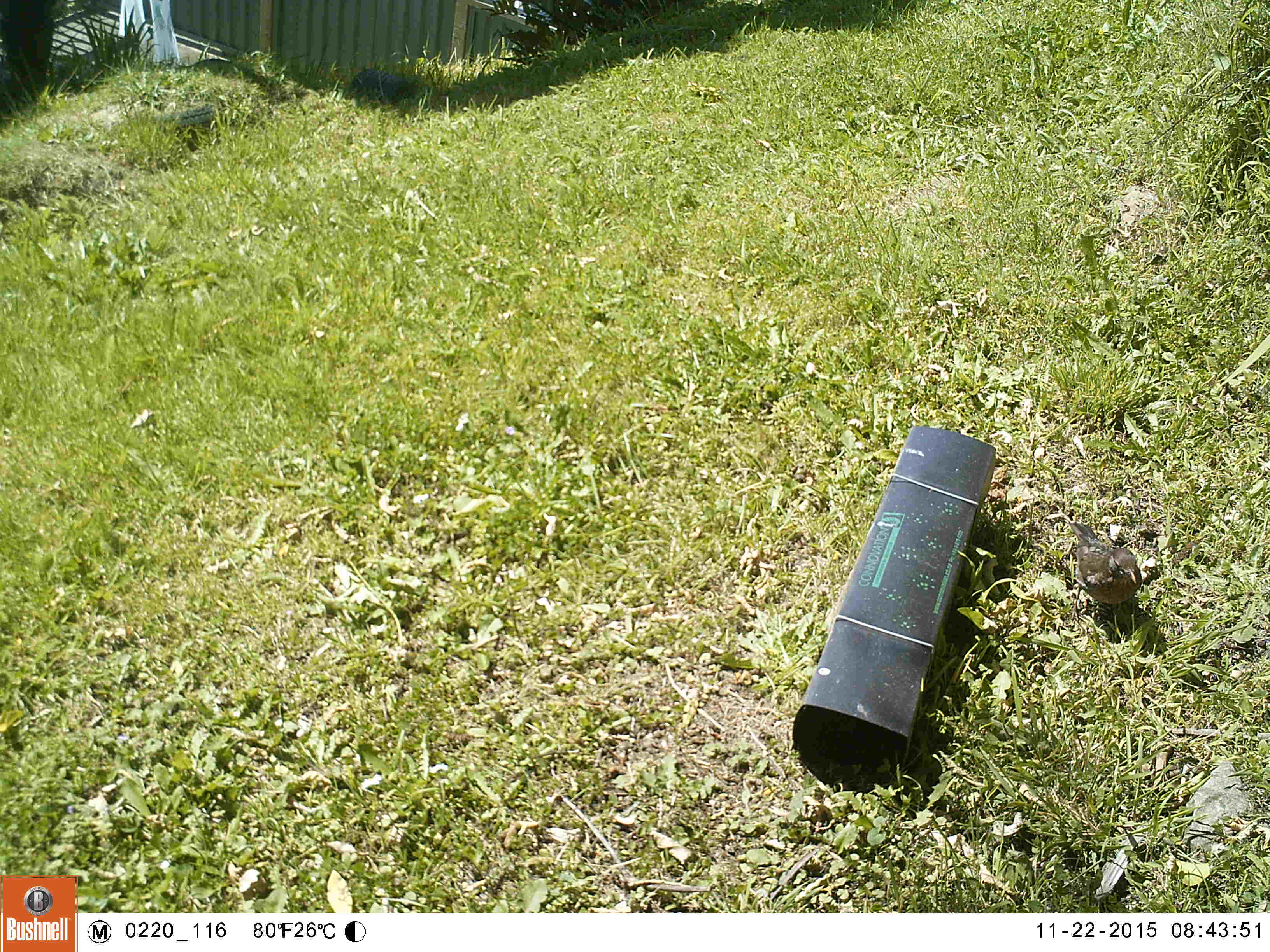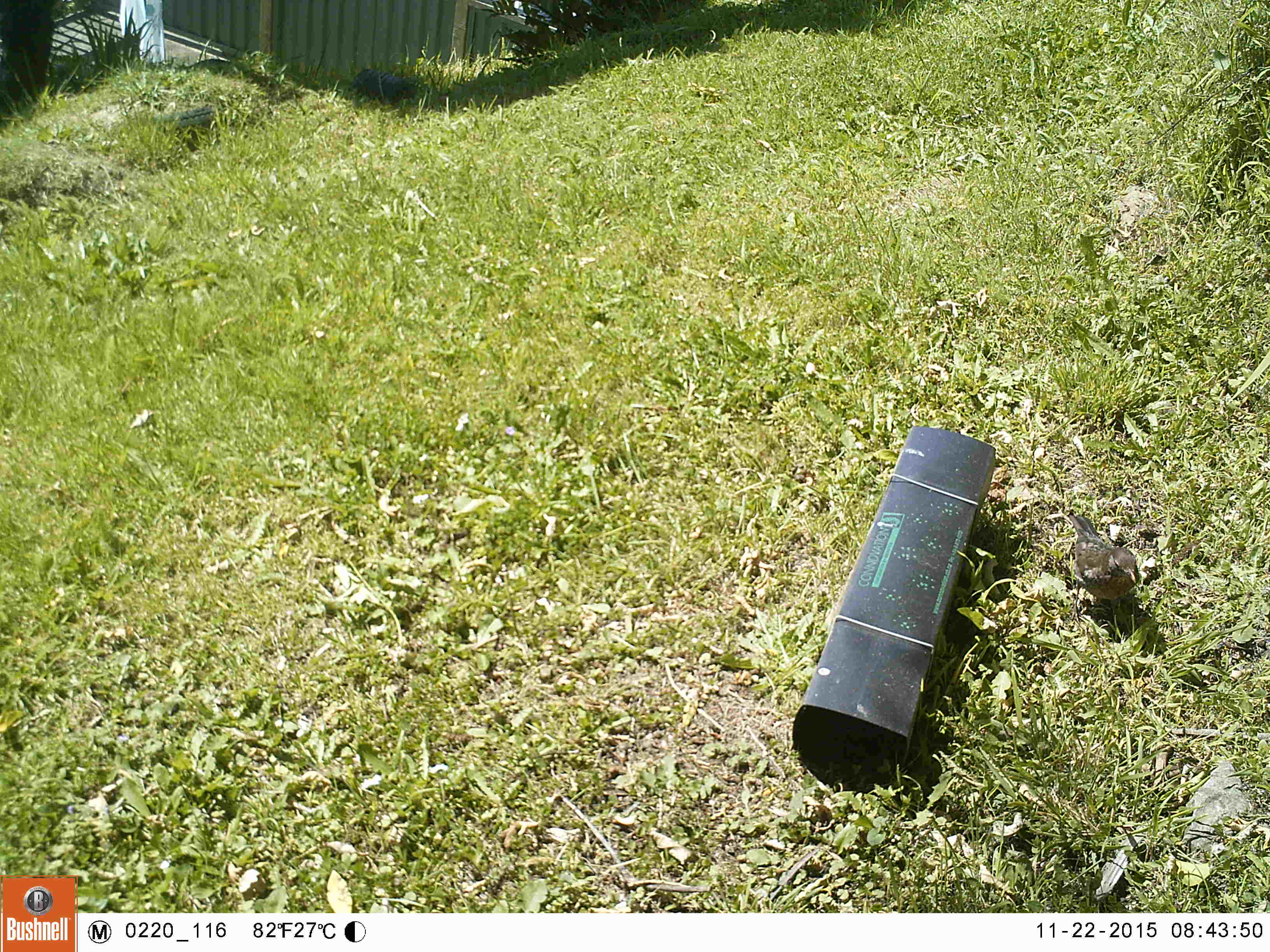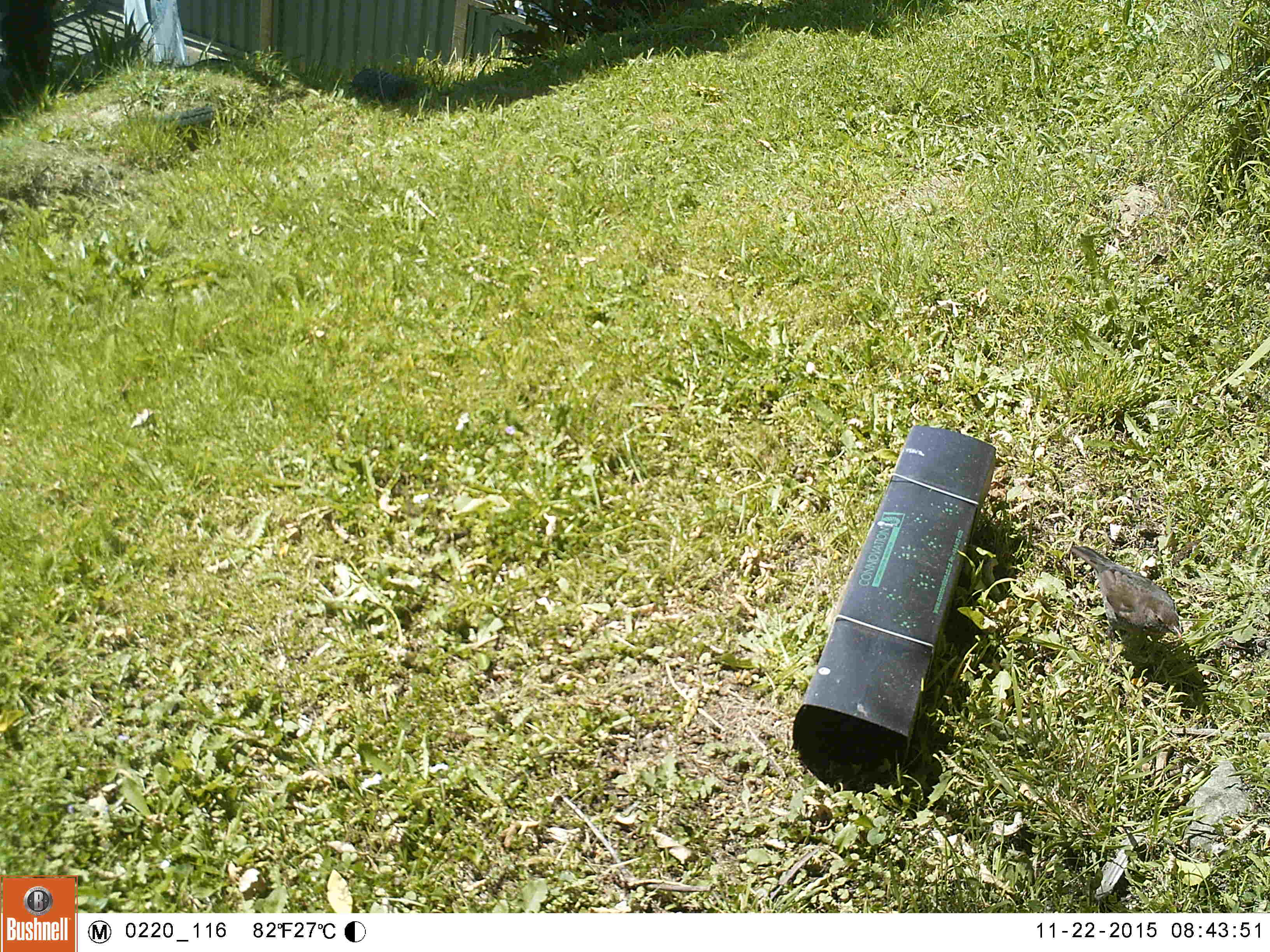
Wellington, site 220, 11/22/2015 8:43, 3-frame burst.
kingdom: Animalia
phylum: Chordata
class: Aves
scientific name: Aves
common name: bird